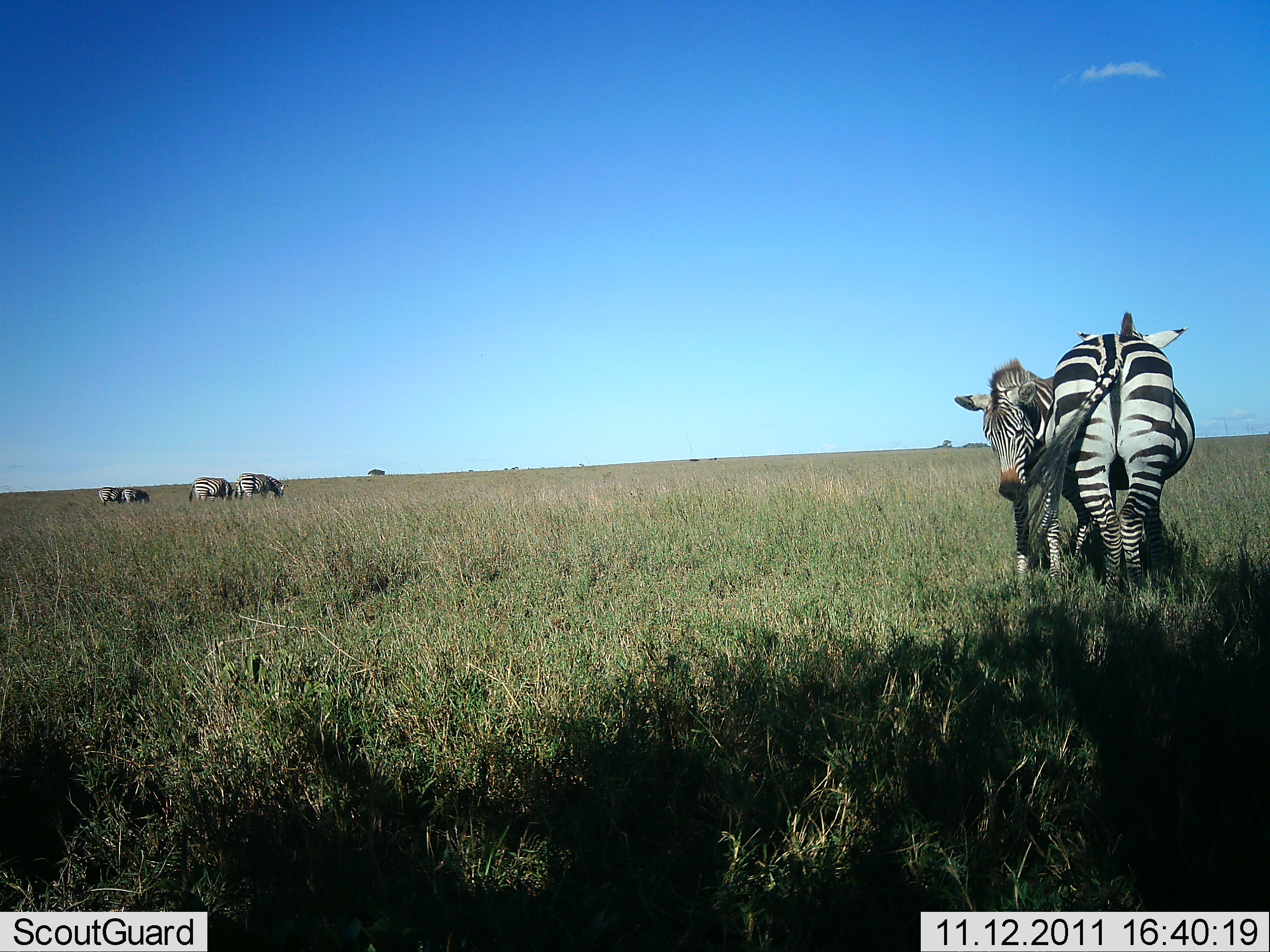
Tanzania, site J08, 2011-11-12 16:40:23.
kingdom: Animalia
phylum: Chordata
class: Mammalia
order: Perissodactyla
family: Equidae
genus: Equus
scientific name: Equus quagga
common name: plains zebra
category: zebra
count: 6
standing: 100%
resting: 0%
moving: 0%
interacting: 54%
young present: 8%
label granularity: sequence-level